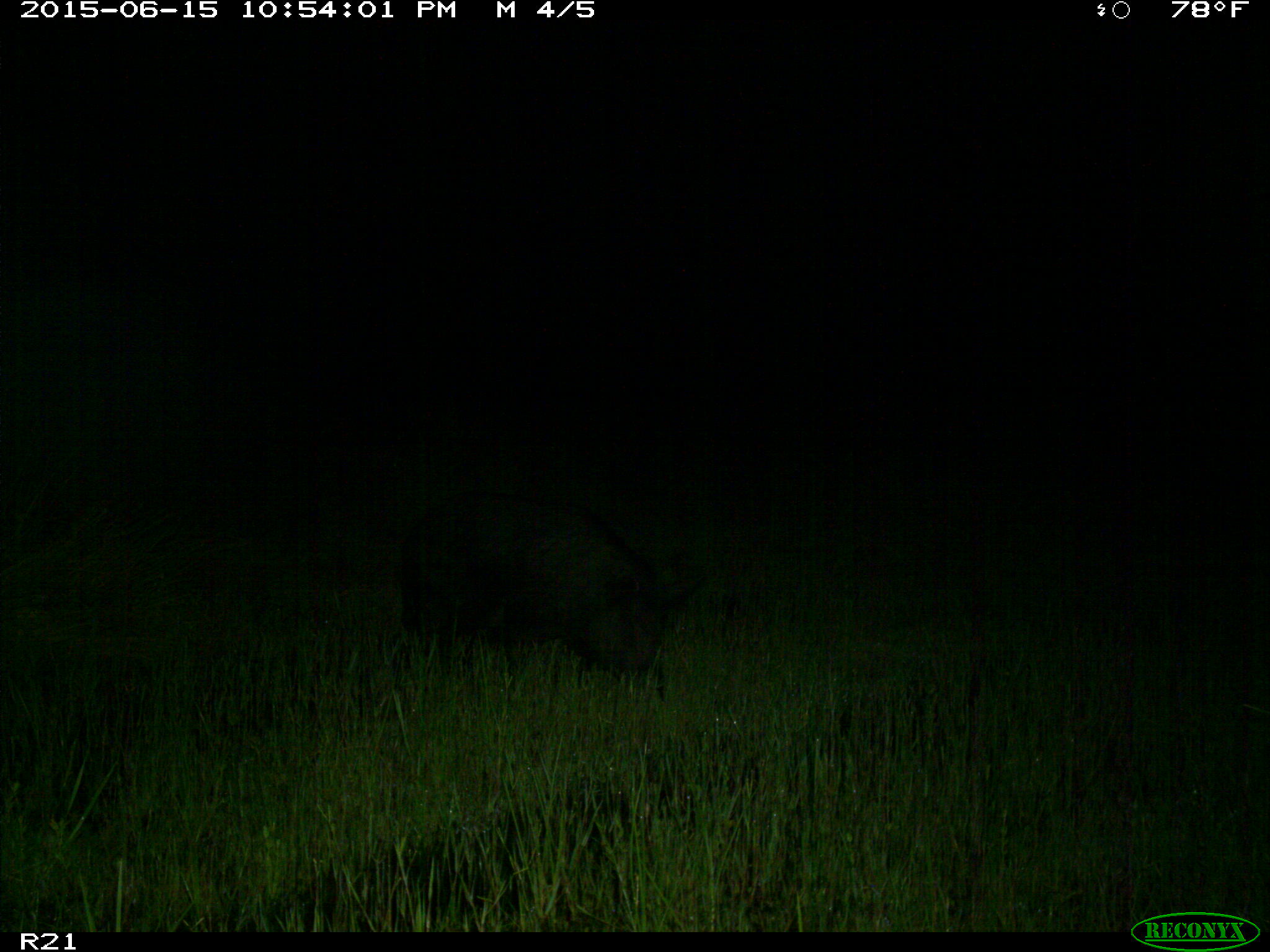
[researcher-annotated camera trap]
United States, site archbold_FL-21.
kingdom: Animalia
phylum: Chordata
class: Mammalia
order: Artiodactyla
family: Suidae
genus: Sus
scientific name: Sus scrofa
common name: wild boar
Sus scrofa (wild boar).